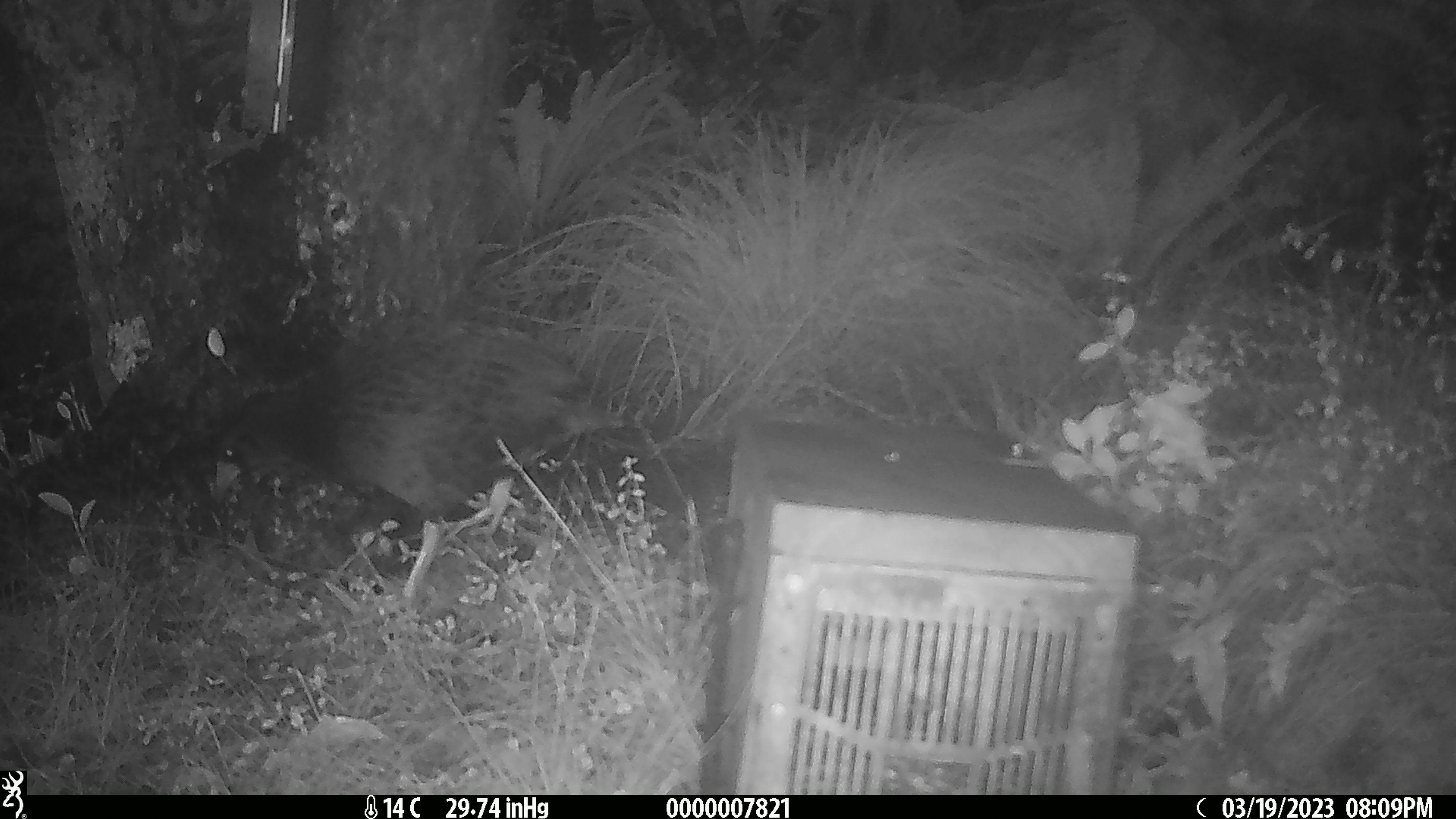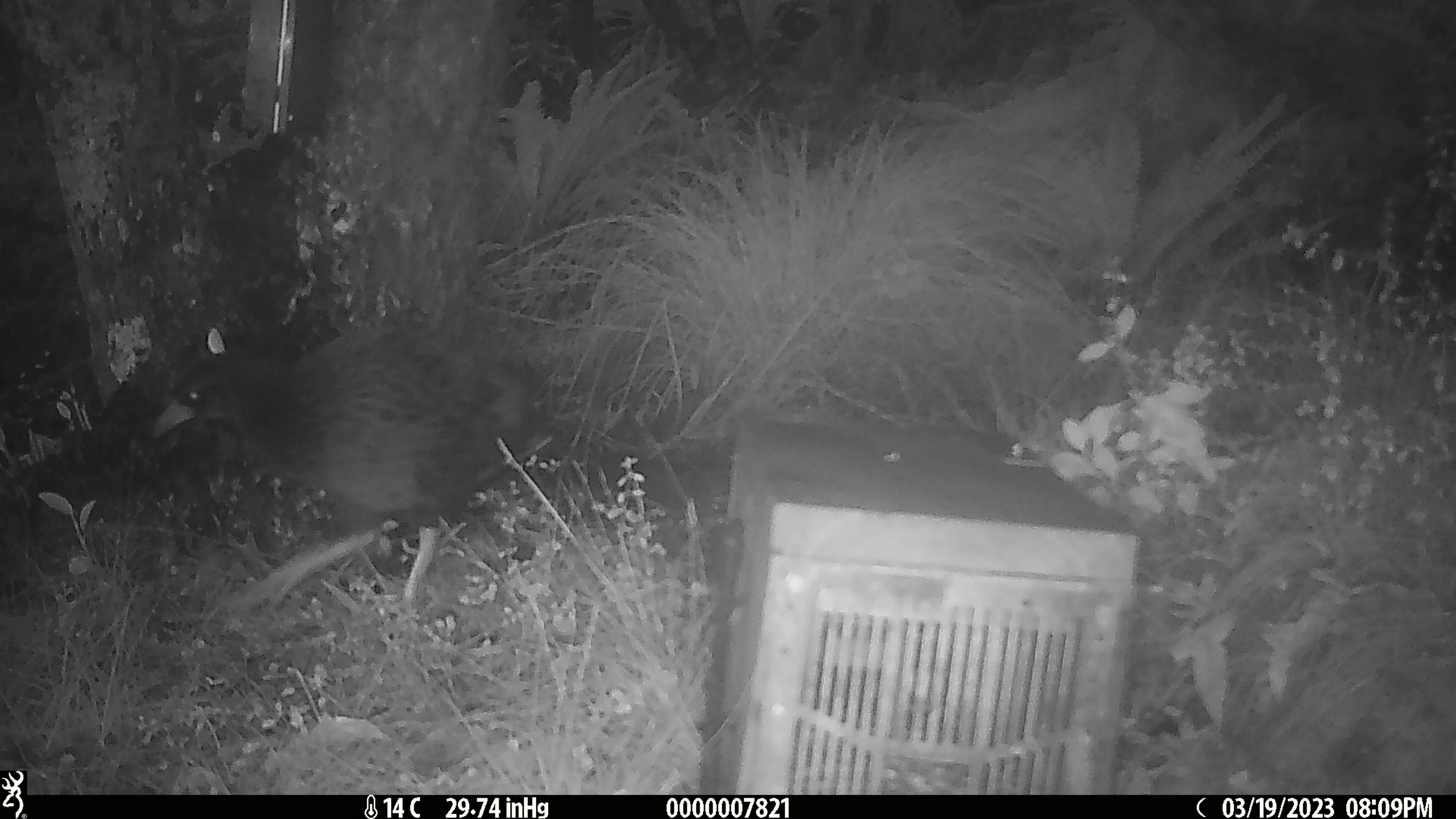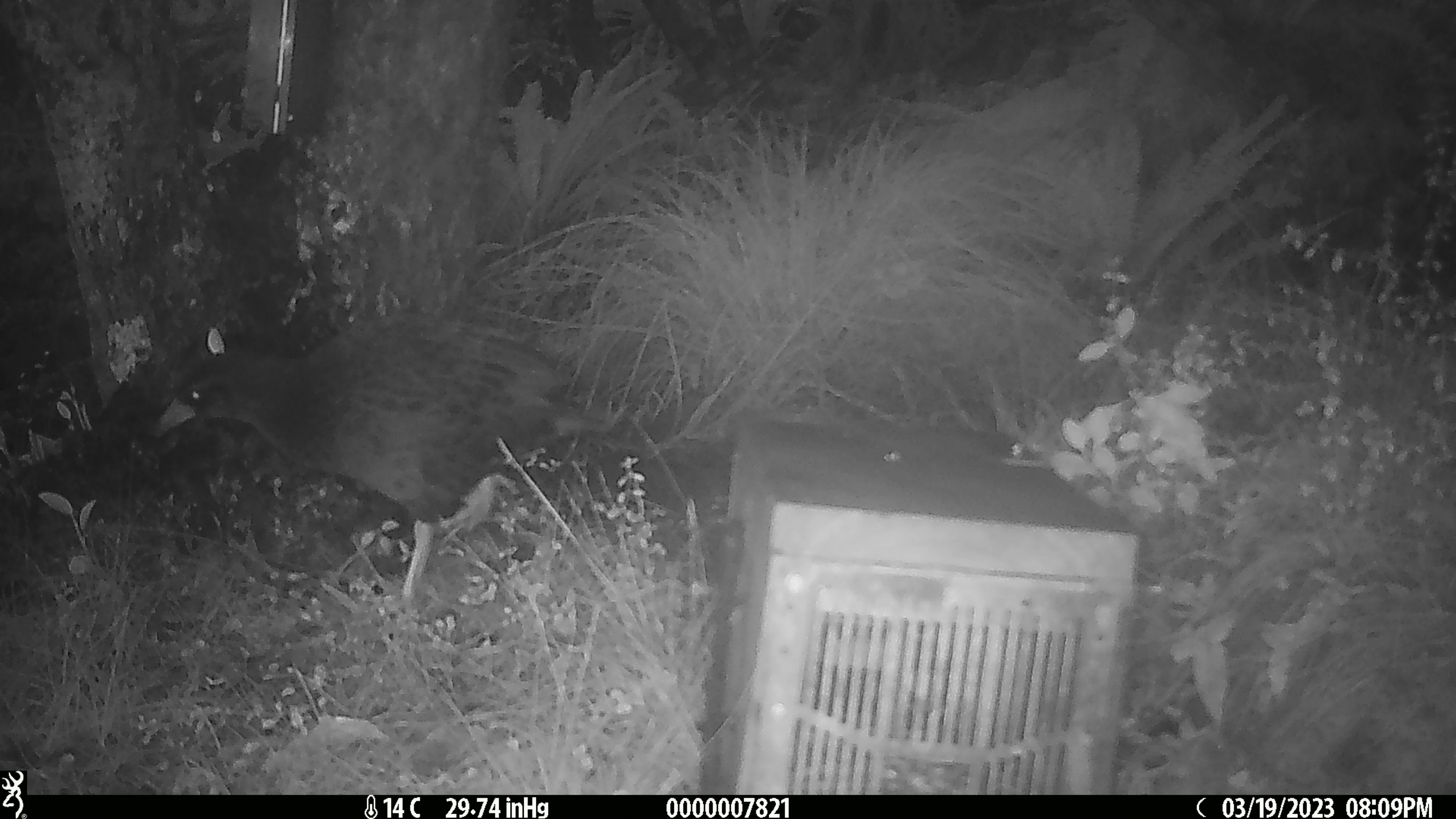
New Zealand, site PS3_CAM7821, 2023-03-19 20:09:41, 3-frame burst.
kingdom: Animalia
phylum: Chordata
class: Aves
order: Gruiformes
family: Rallidae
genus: Gallirallus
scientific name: Gallirallus australis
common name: weka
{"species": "weka (Gallirallus australis)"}